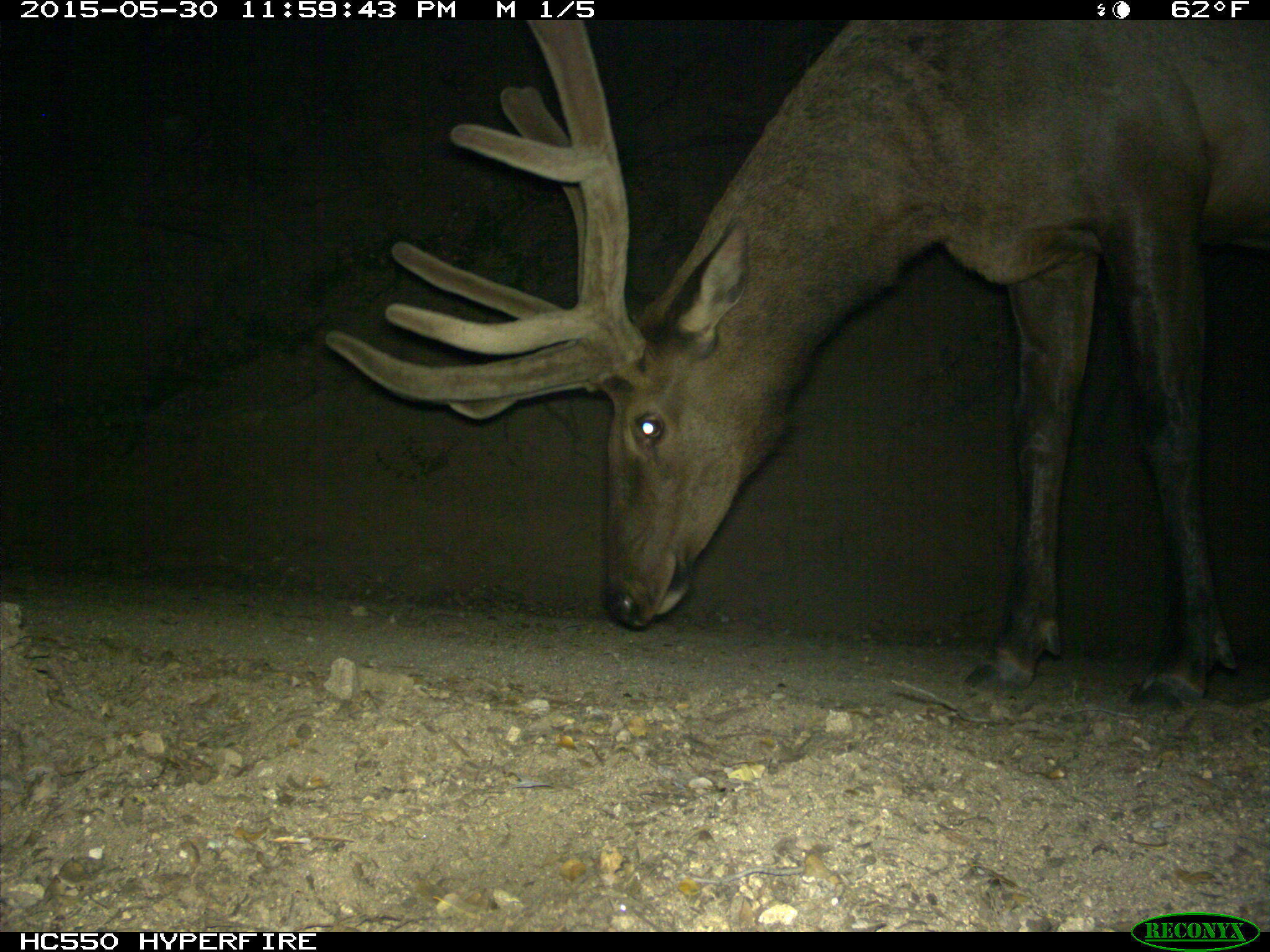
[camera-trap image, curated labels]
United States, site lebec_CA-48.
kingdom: Animalia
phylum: Chordata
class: Mammalia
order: Artiodactyla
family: Cervidae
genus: Cervus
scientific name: Cervus canadensis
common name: elk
Cervus canadensis (elk).